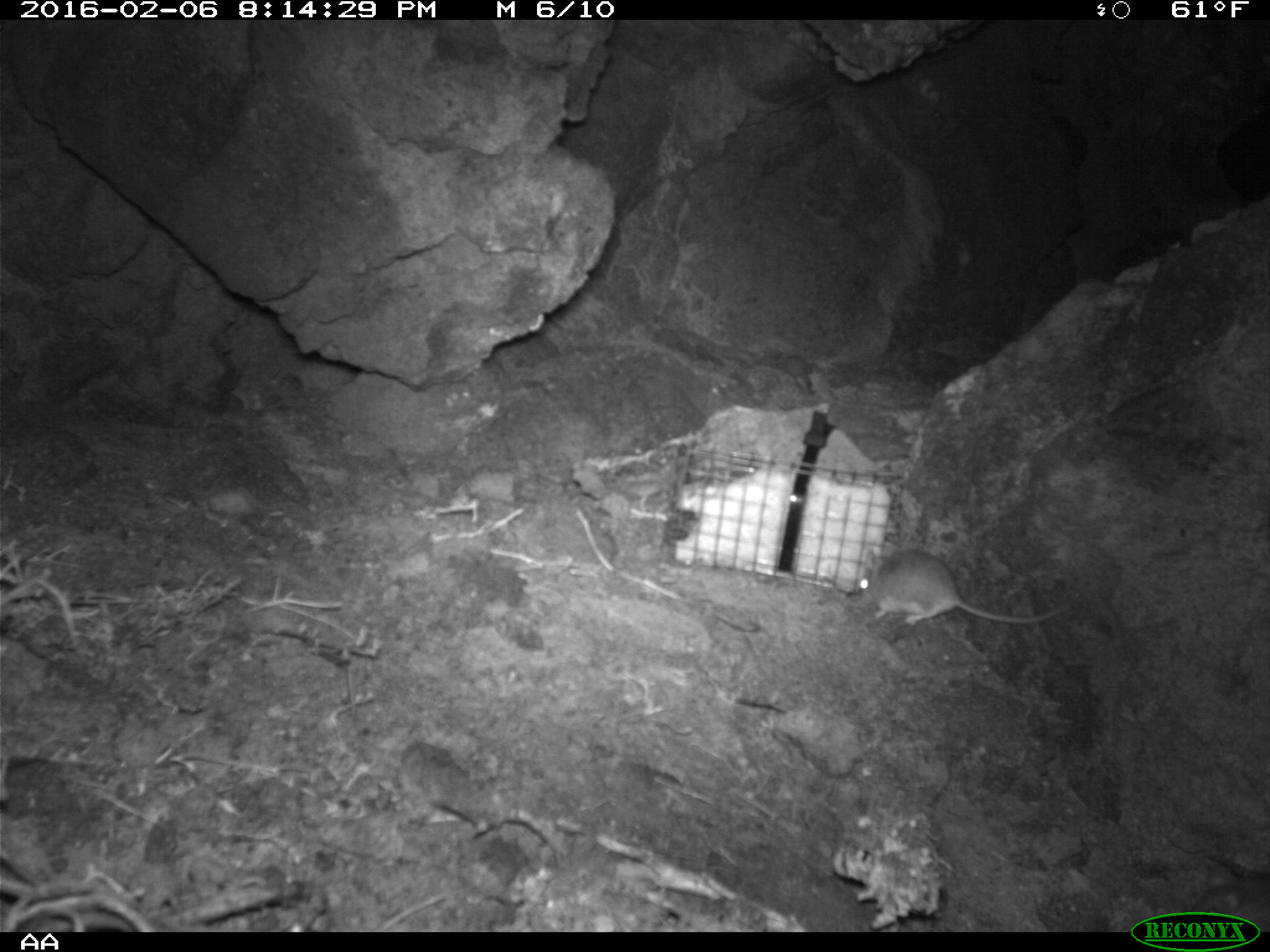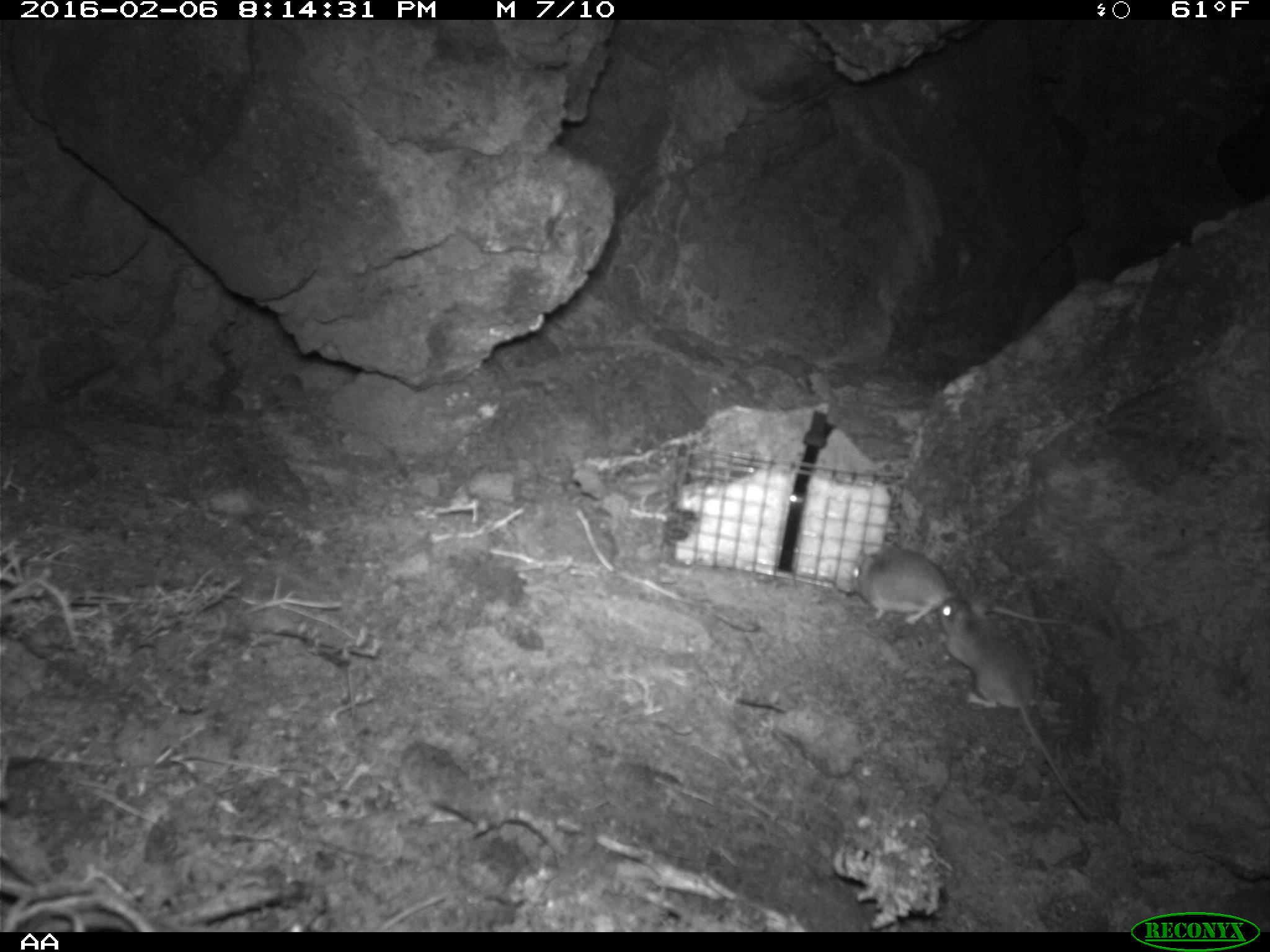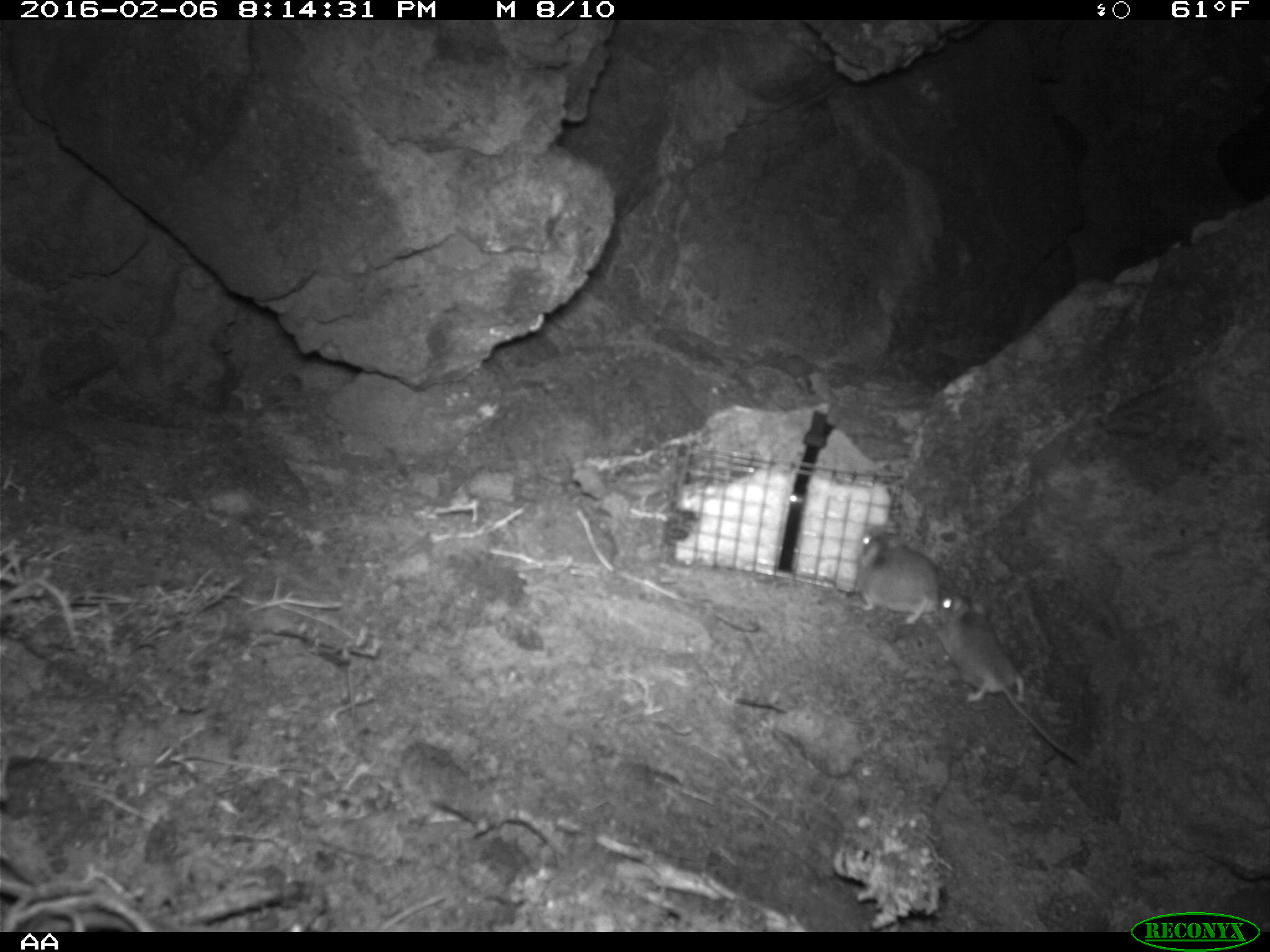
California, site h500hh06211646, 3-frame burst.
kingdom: Animalia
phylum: Chordata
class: Mammalia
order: Rodentia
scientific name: Rodentia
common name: rodent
Rodent (Rodentia).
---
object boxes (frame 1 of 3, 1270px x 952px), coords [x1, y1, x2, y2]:
rodent: [855, 547, 1073, 630]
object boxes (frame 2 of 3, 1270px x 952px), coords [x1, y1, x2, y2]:
rodent: [935, 596, 1098, 823]; [850, 546, 1070, 628]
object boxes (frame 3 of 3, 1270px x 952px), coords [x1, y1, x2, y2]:
rodent: [928, 593, 1081, 764]; [851, 525, 952, 624]